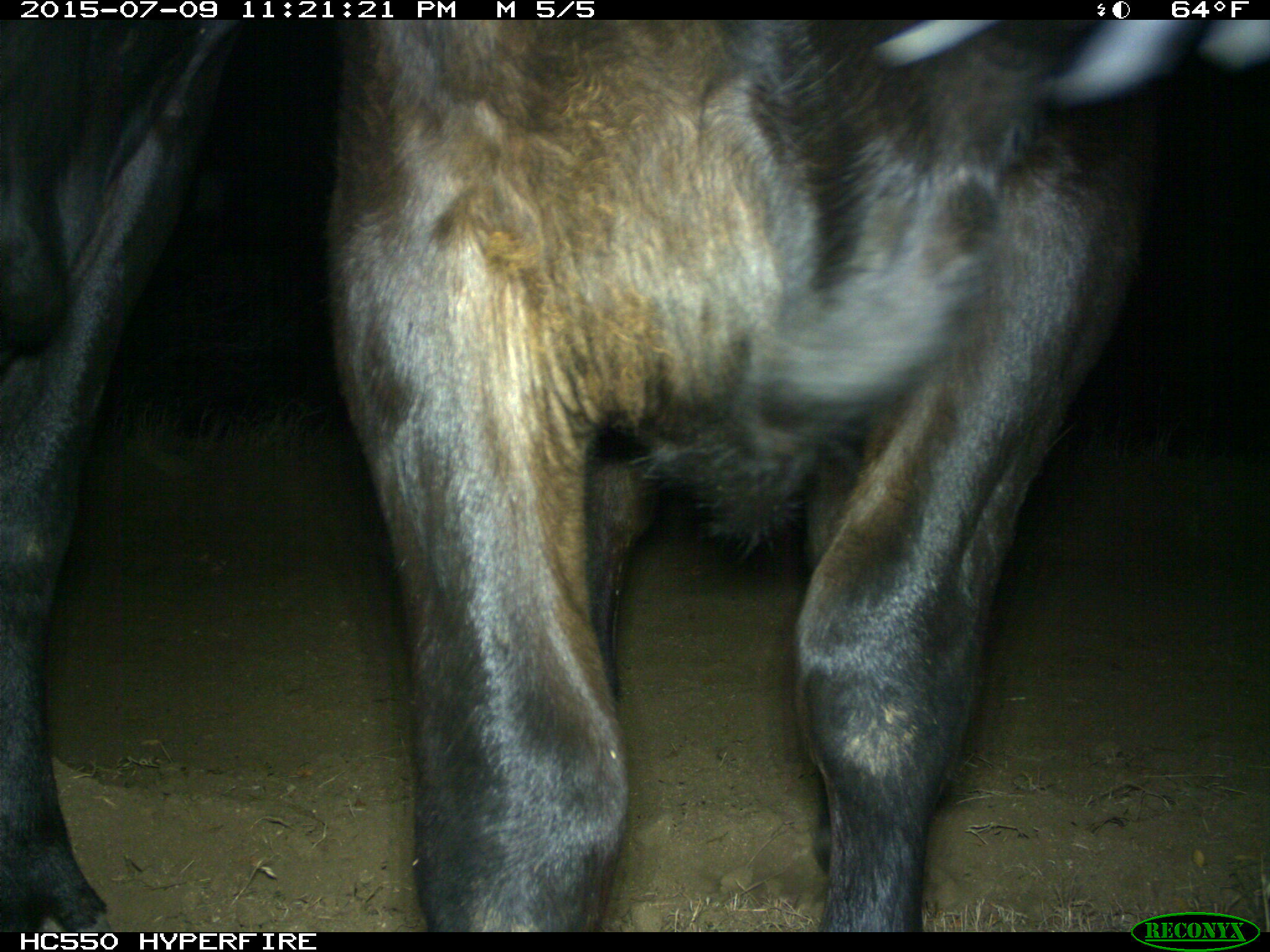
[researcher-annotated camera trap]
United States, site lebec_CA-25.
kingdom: Animalia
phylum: Chordata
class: Mammalia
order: Artiodactyla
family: Bovidae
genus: Bos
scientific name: Bos taurus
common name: domestic cow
Bos taurus (domestic cow).